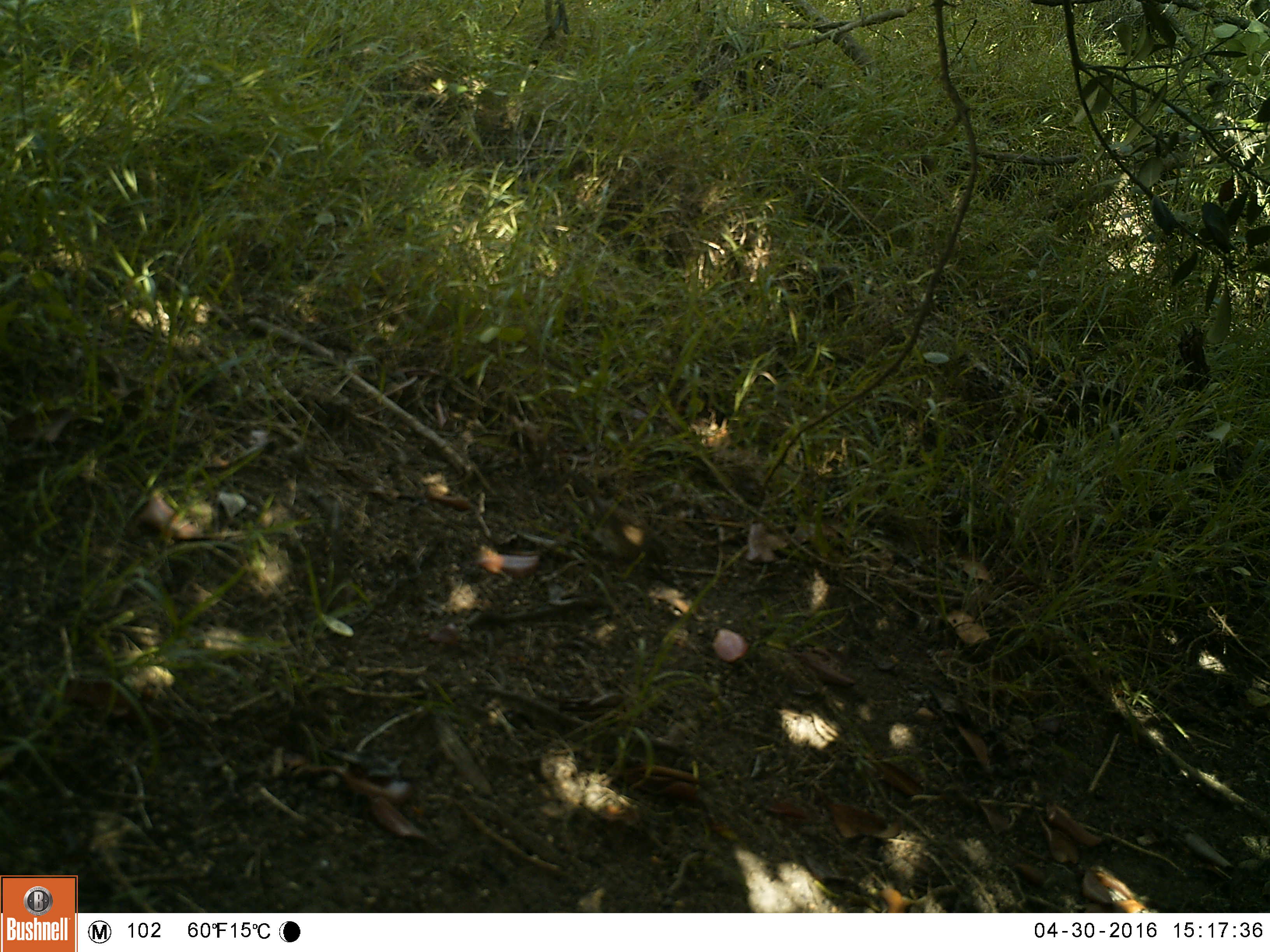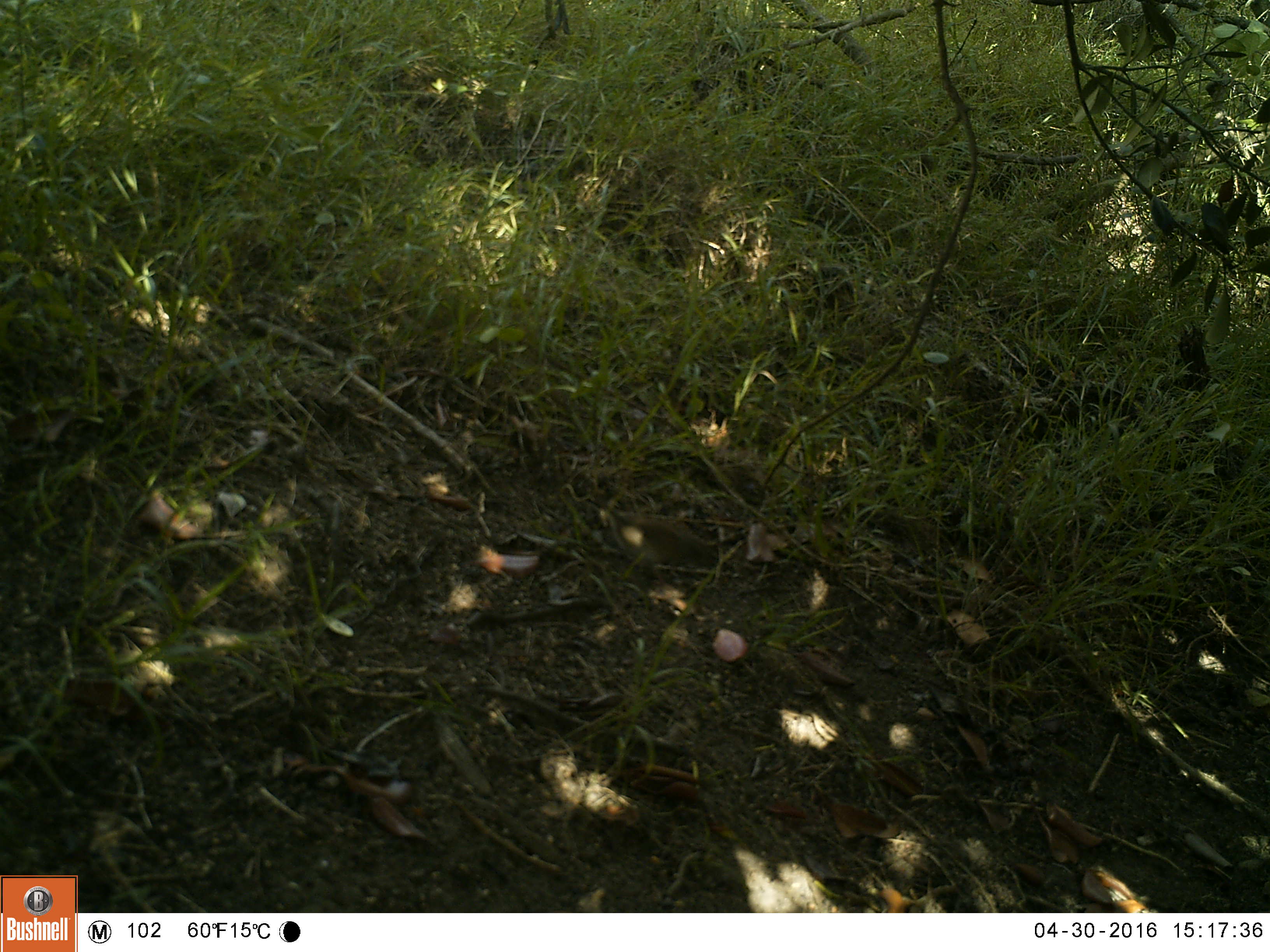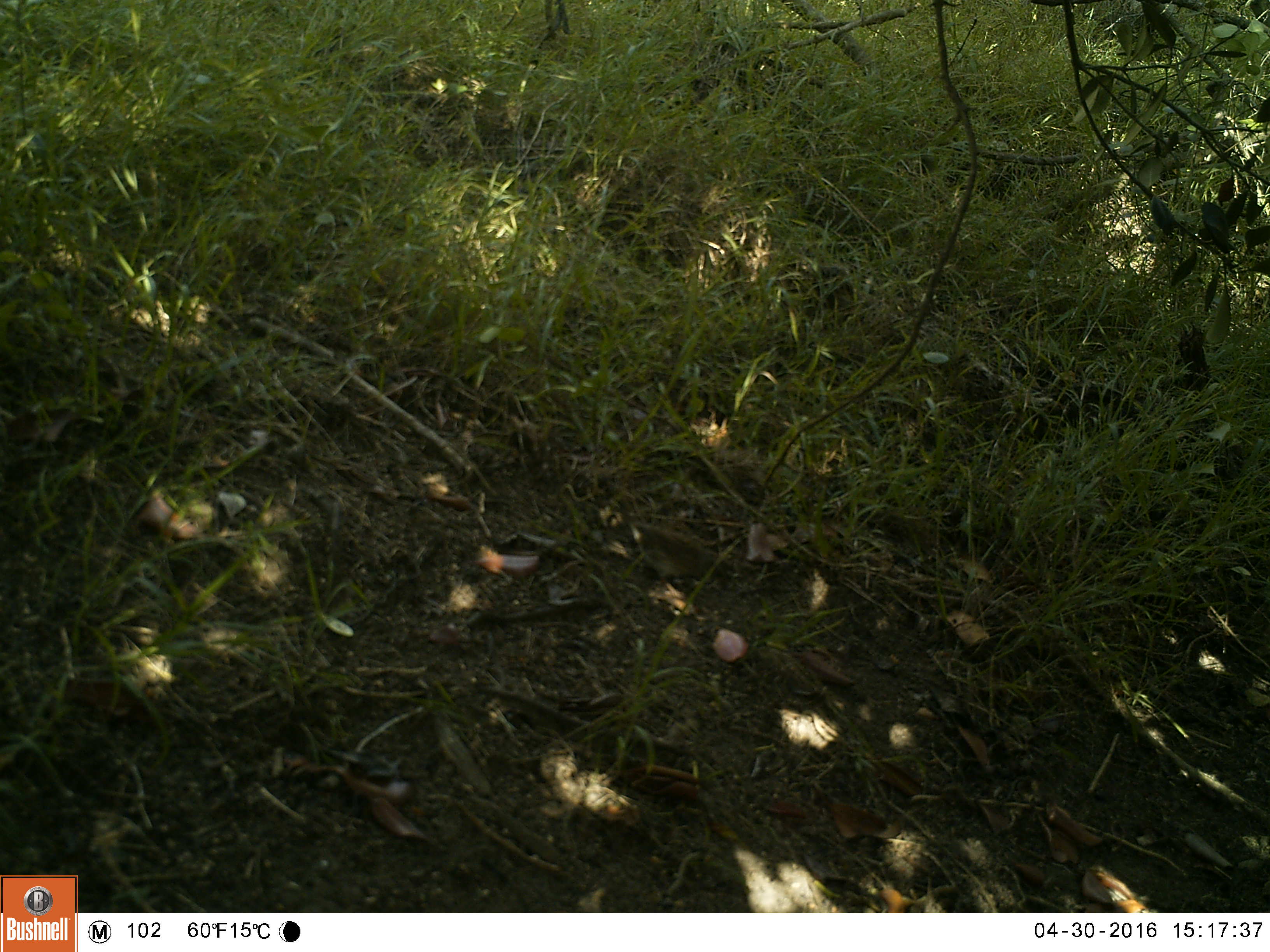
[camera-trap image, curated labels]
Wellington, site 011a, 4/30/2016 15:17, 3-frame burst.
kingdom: Animalia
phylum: Chordata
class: Aves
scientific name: Aves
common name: bird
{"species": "bird (Aves)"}